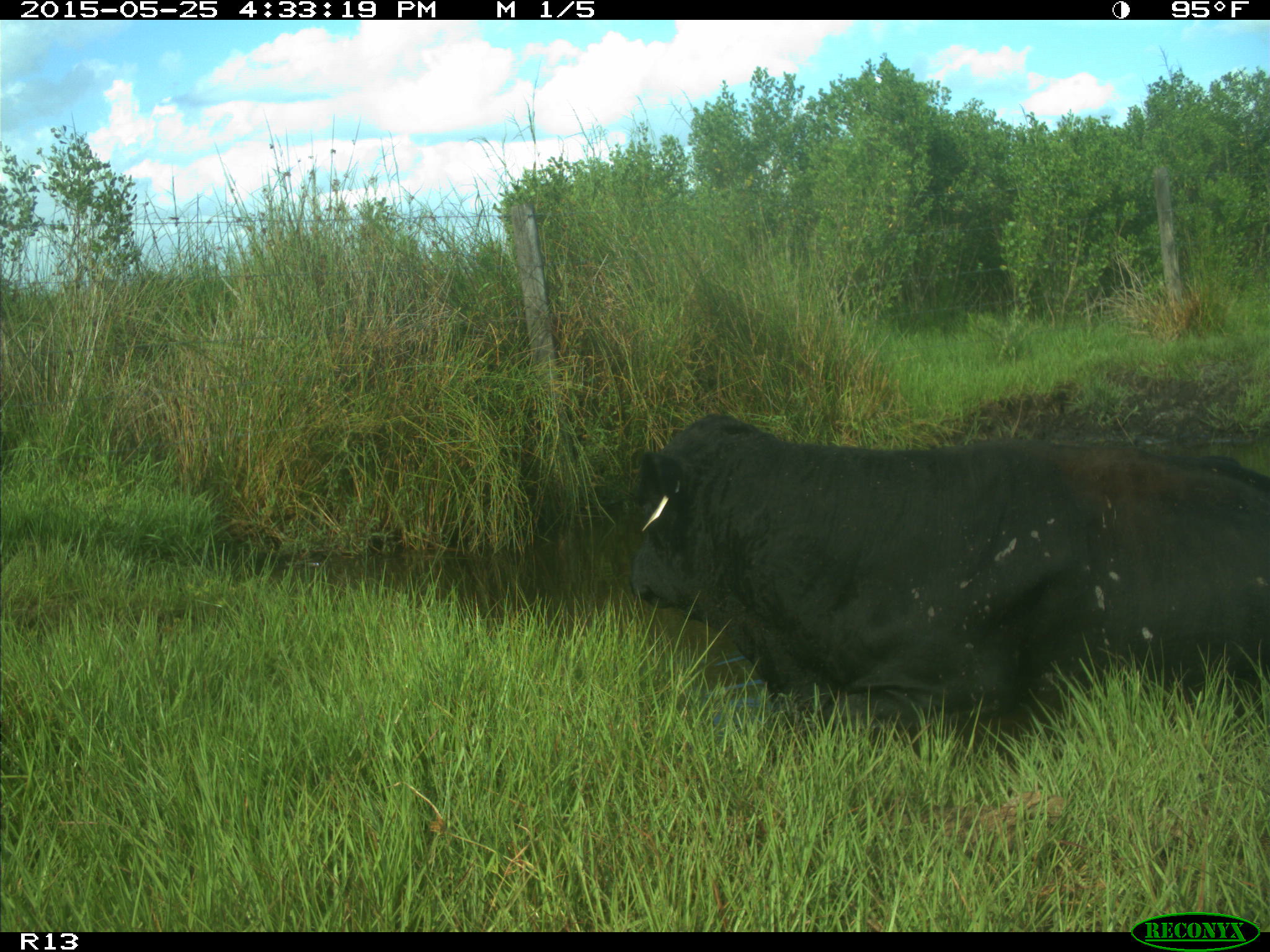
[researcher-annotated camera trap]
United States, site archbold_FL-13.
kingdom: Animalia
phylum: Chordata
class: Mammalia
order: Artiodactyla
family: Bovidae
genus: Bos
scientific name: Bos taurus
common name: domestic cow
Bos taurus (domestic cow).